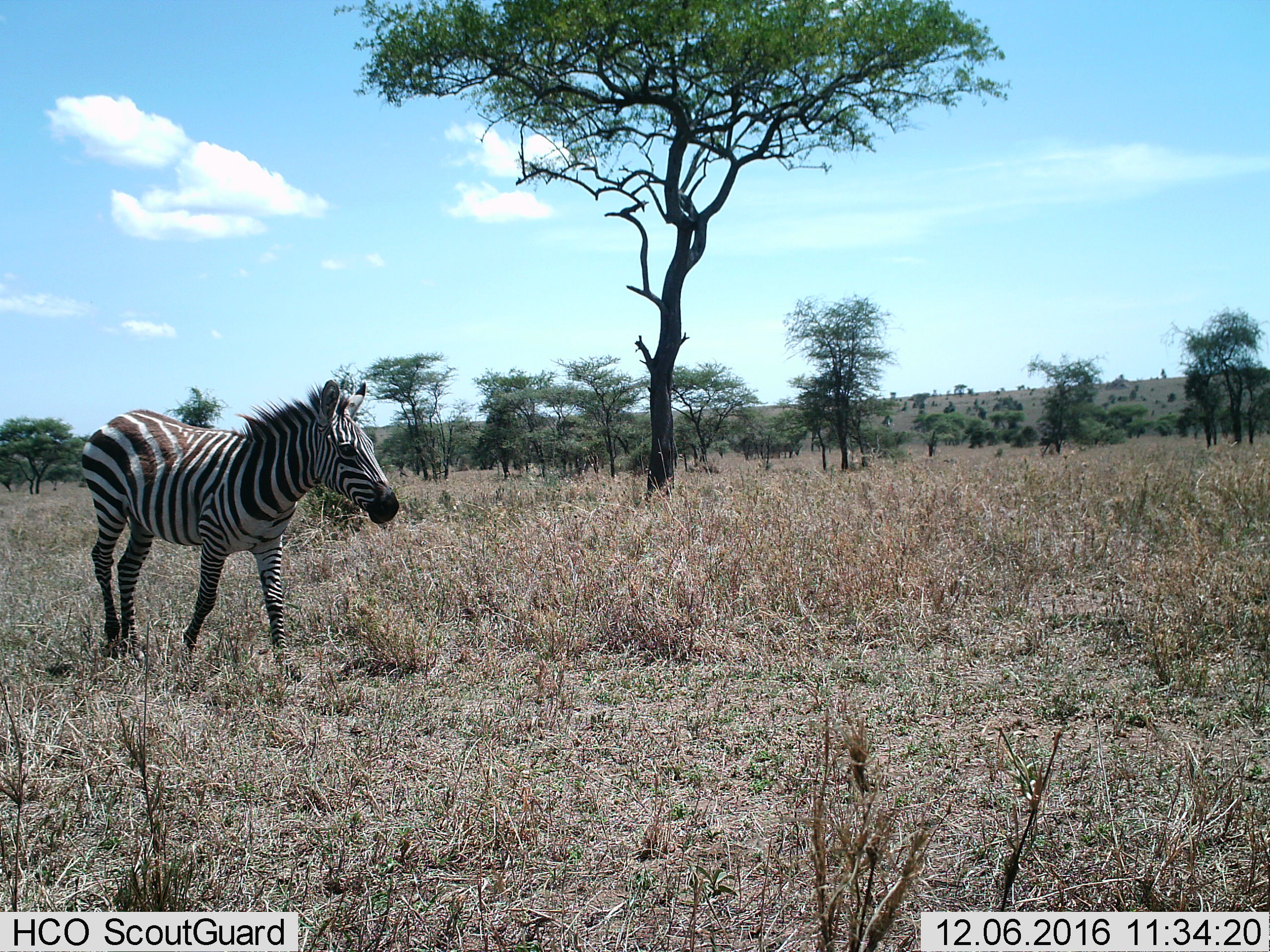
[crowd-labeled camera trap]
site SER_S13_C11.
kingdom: Animalia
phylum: Chordata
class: Mammalia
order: Perissodactyla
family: Equidae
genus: Equus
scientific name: Equus quagga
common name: plains zebra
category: zebraplains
Zebraplains (plains zebra) (Equus quagga), count 1. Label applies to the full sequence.